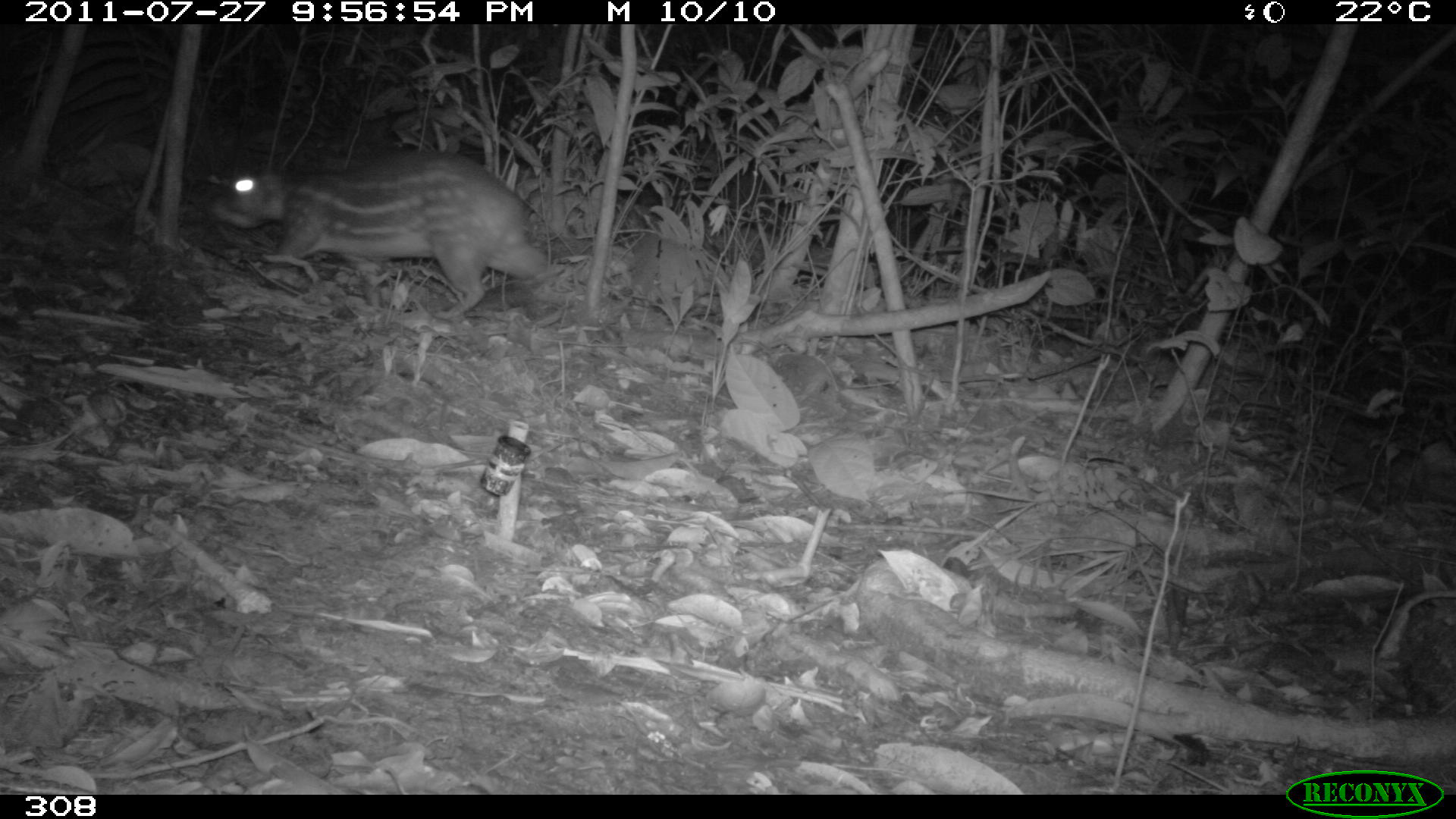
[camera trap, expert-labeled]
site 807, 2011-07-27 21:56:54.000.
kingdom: Animalia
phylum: Chordata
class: Mammalia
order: Rodentia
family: Cuniculidae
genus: Cuniculus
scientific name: Cuniculus paca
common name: spotted paca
Cuniculus paca (spotted paca).